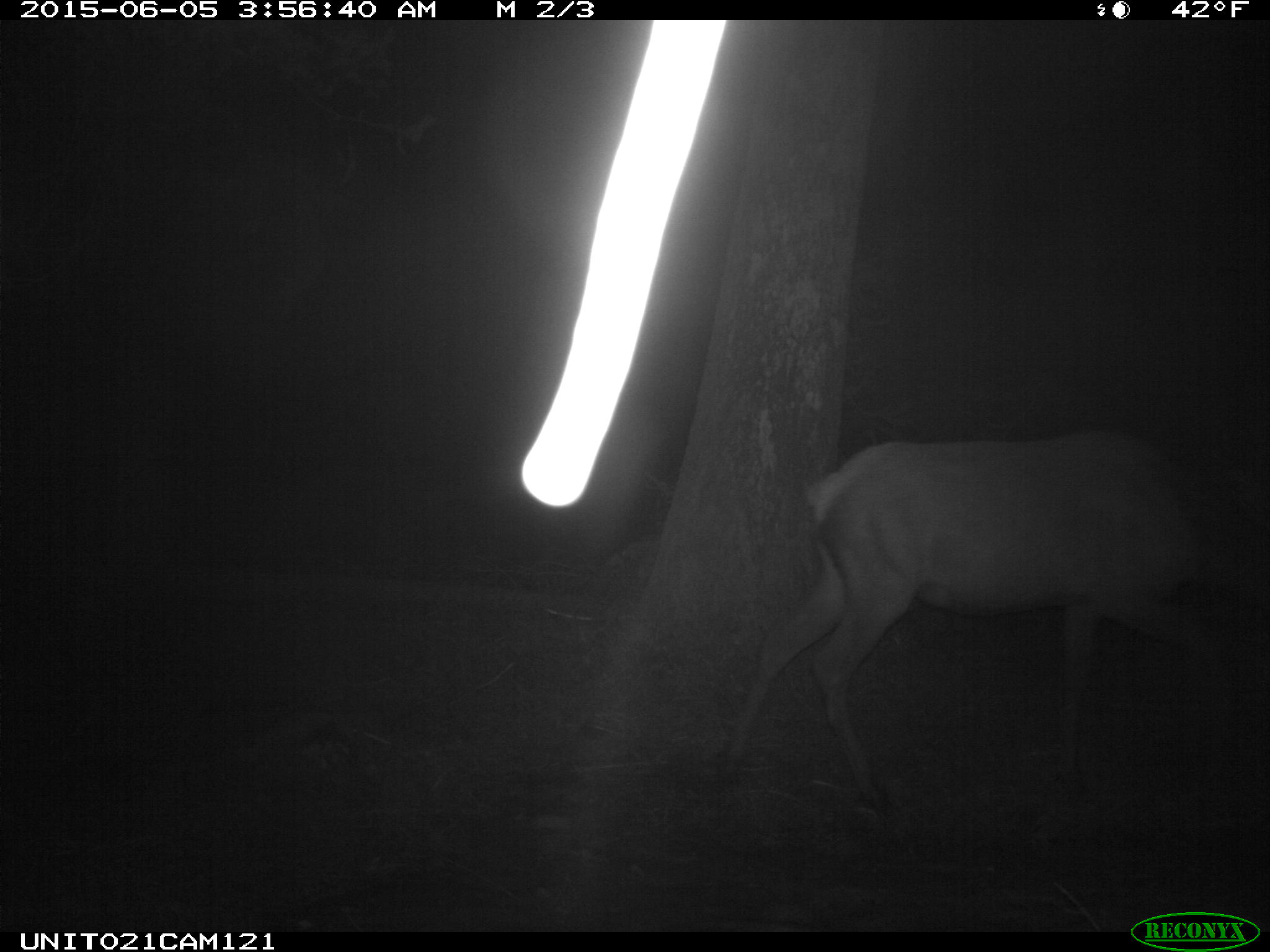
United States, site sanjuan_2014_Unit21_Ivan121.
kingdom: Animalia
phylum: Chordata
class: Mammalia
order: Artiodactyla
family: Cervidae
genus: Cervus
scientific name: Cervus elaphus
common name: red deer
Cervus elaphus (red deer).